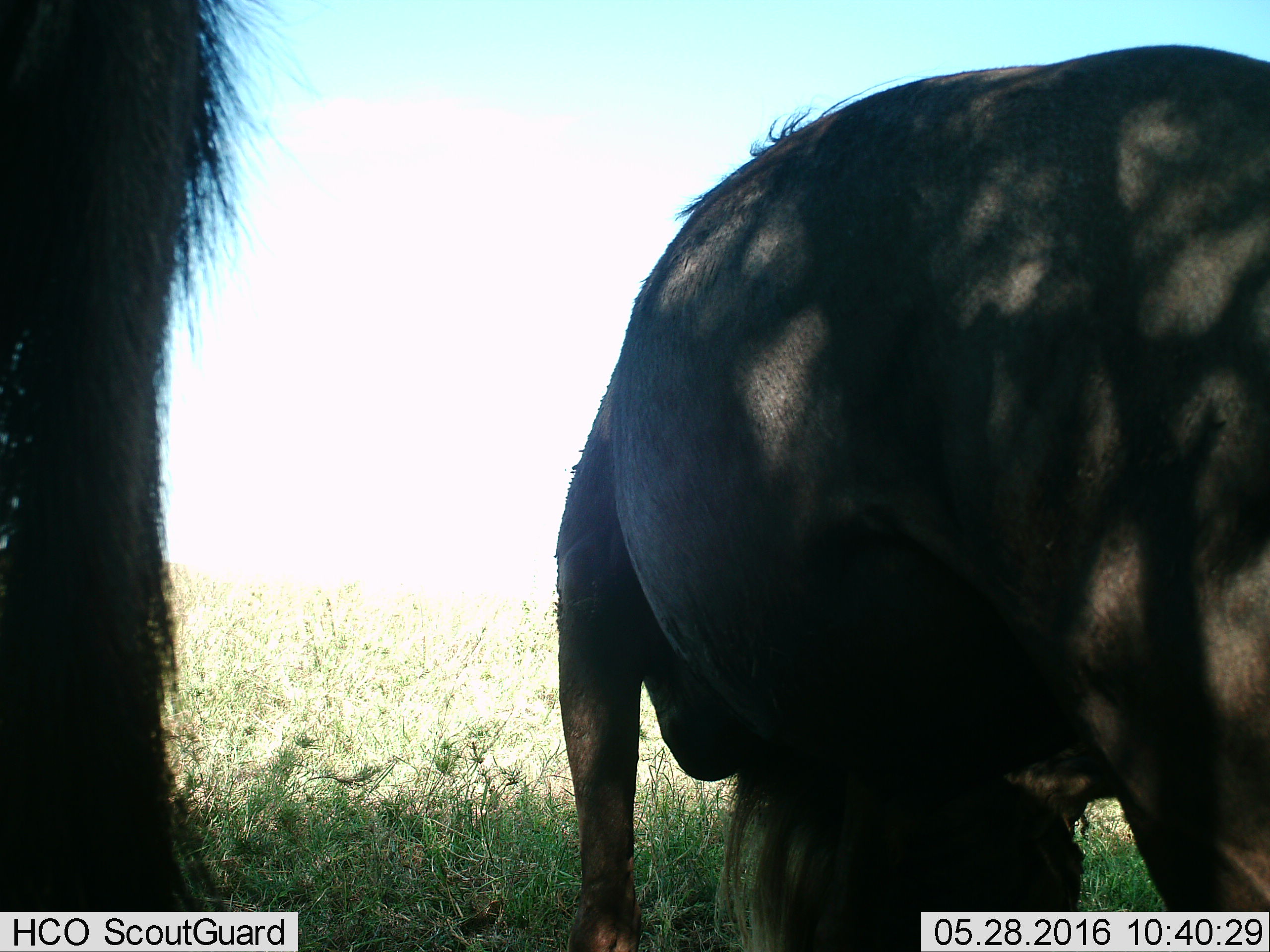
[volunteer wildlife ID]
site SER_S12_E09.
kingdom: Animalia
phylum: Chordata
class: Mammalia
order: Artiodactyla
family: Bovidae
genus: Connochaetes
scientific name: Connochaetes taurinus taurinus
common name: blue wildebeest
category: wildebeestblue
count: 2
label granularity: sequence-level